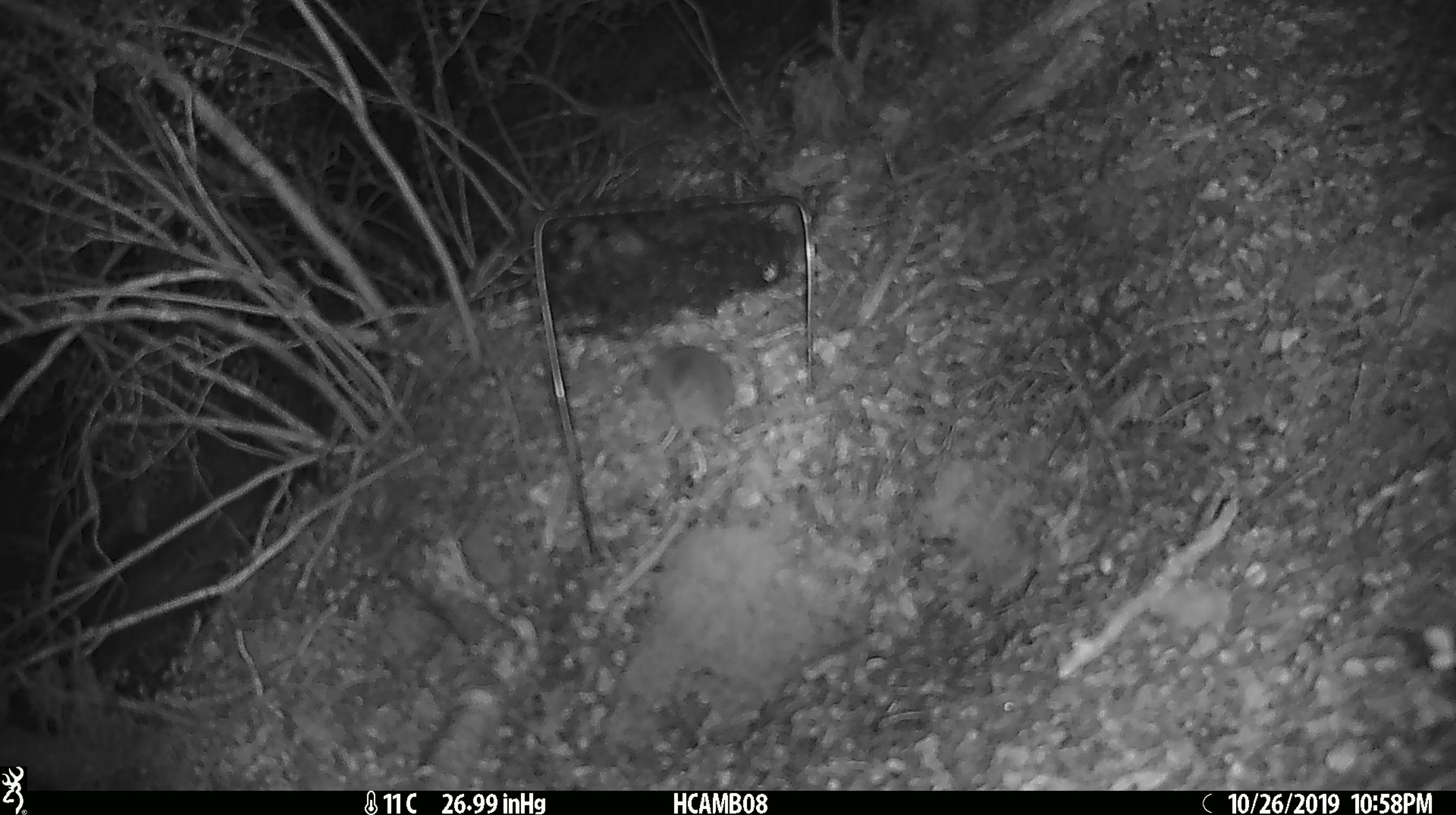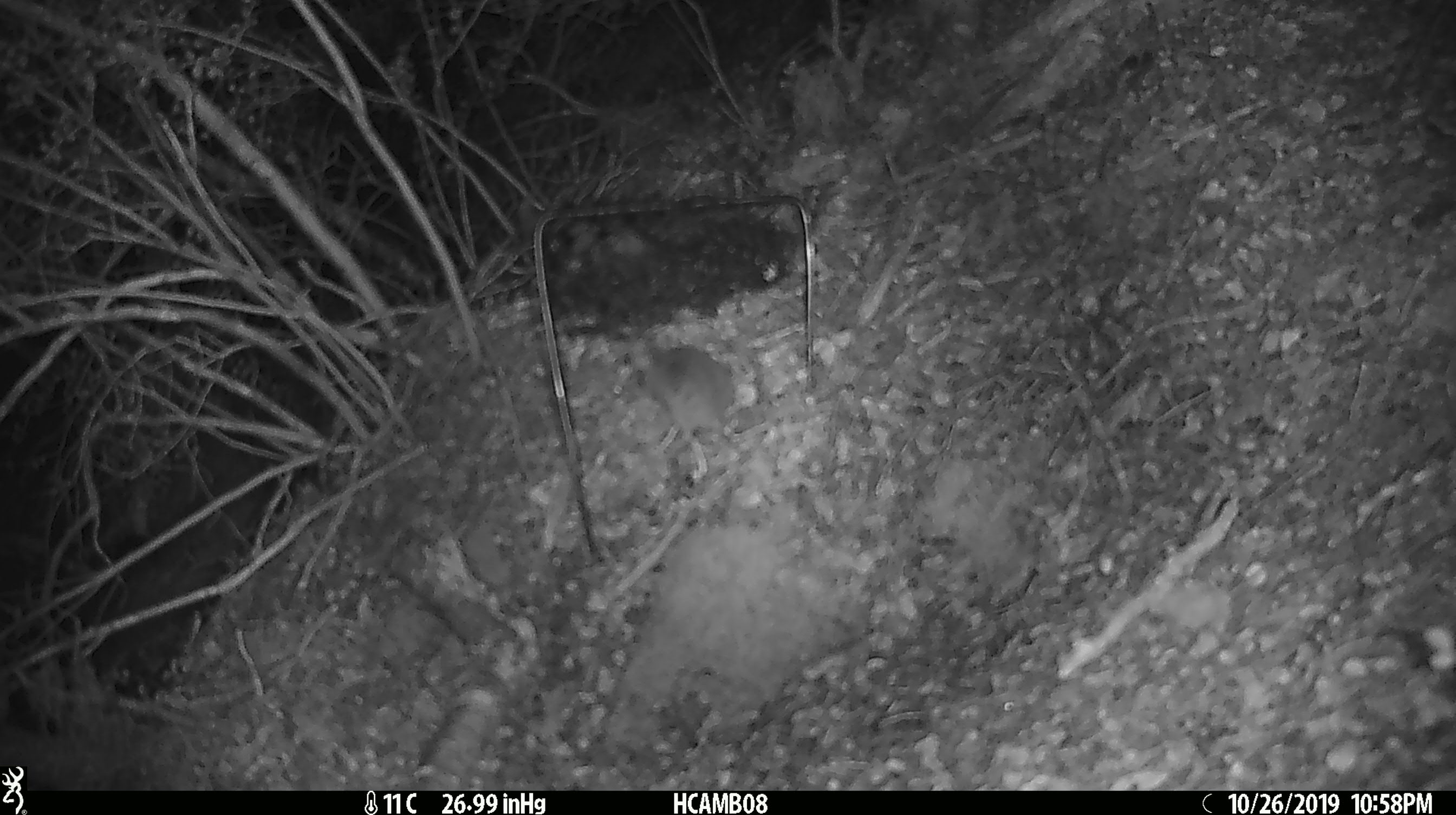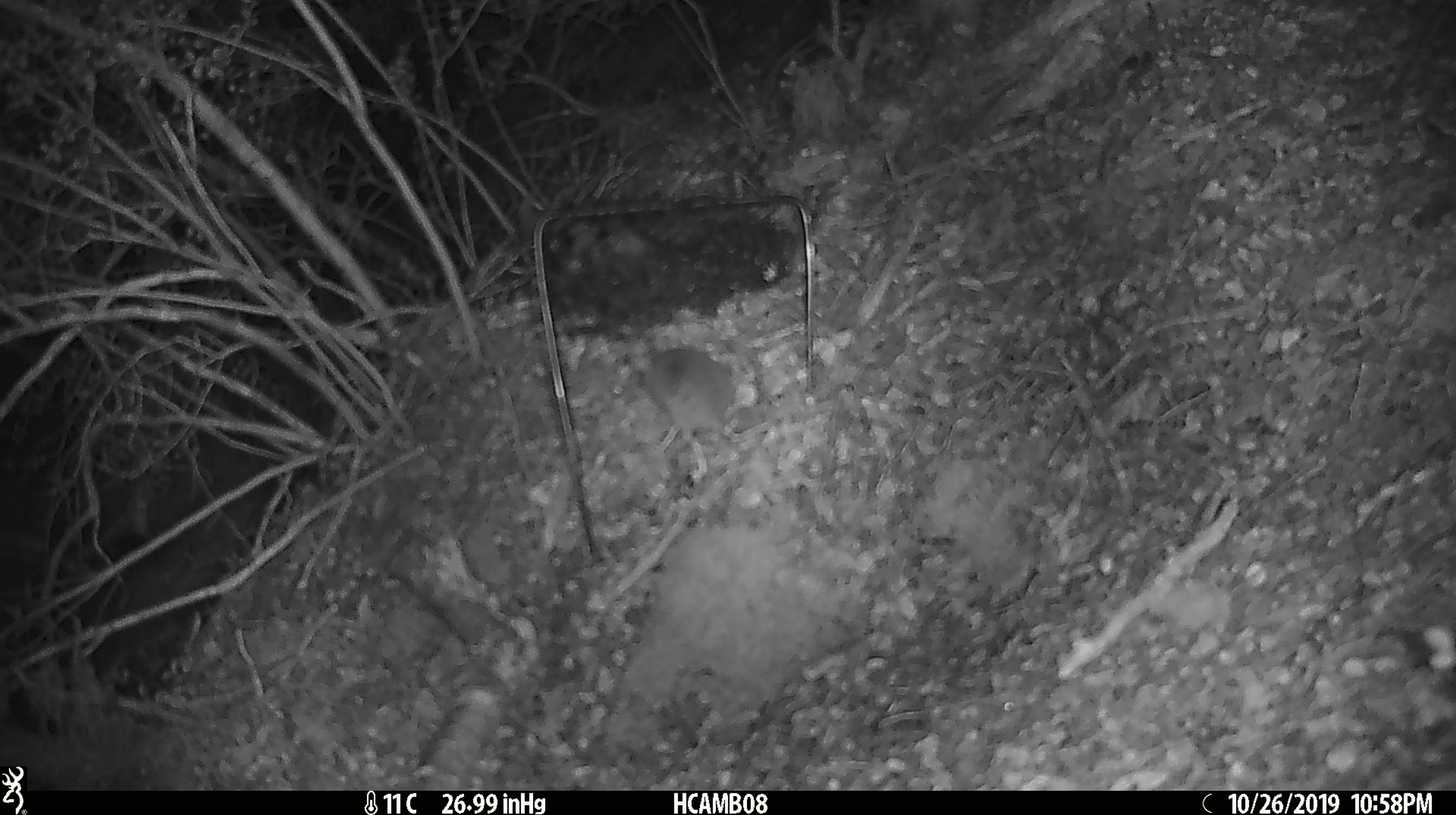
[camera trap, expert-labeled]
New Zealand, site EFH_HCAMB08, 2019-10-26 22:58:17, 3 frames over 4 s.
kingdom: Animalia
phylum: Chordata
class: Mammalia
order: Rodentia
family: Muridae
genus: Mus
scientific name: Mus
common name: mouse